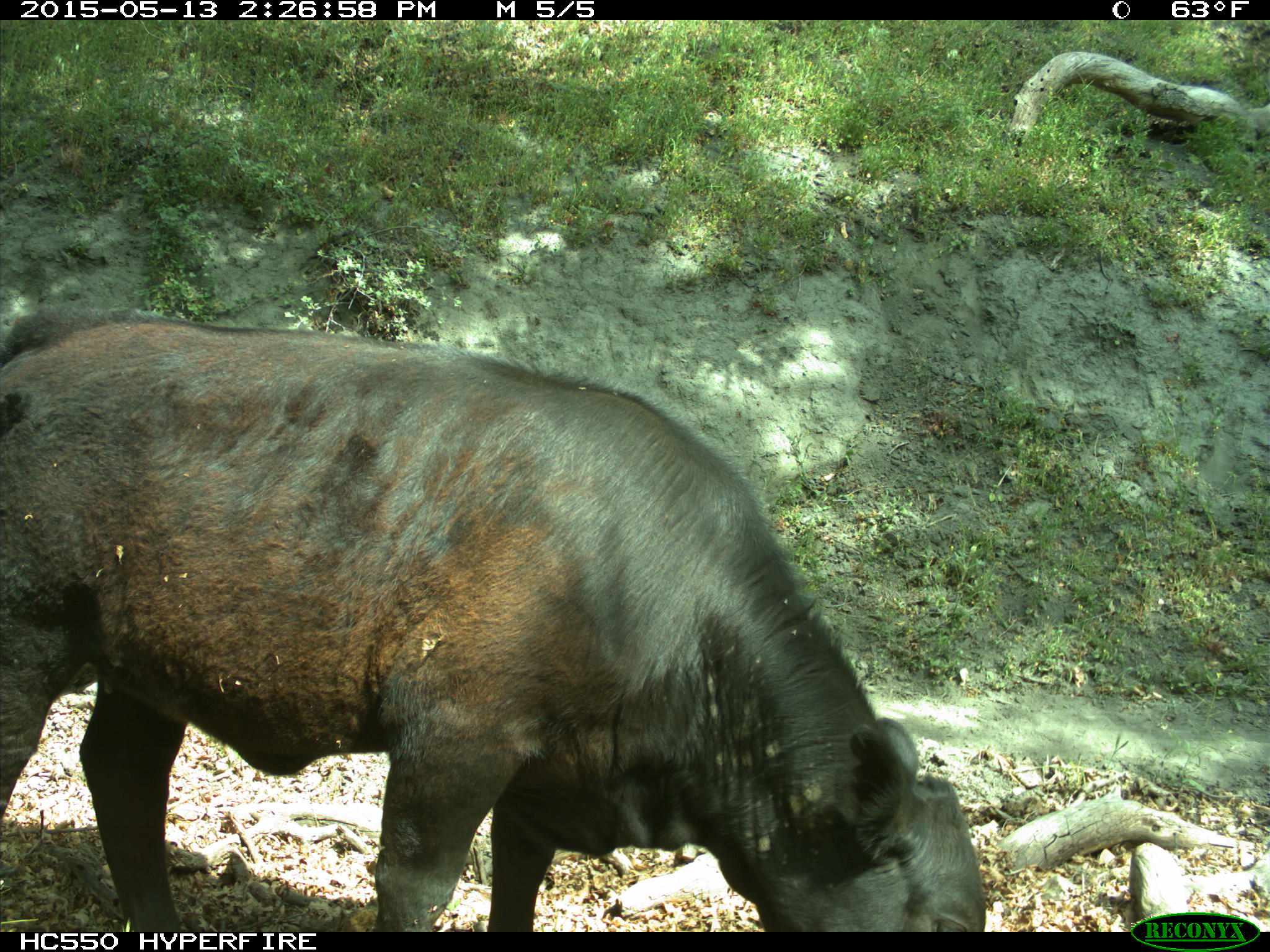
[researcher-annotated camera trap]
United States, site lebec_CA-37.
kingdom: Animalia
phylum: Chordata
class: Mammalia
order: Artiodactyla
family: Bovidae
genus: Bos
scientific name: Bos taurus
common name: domestic cow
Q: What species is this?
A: Bos taurus (domestic cow).